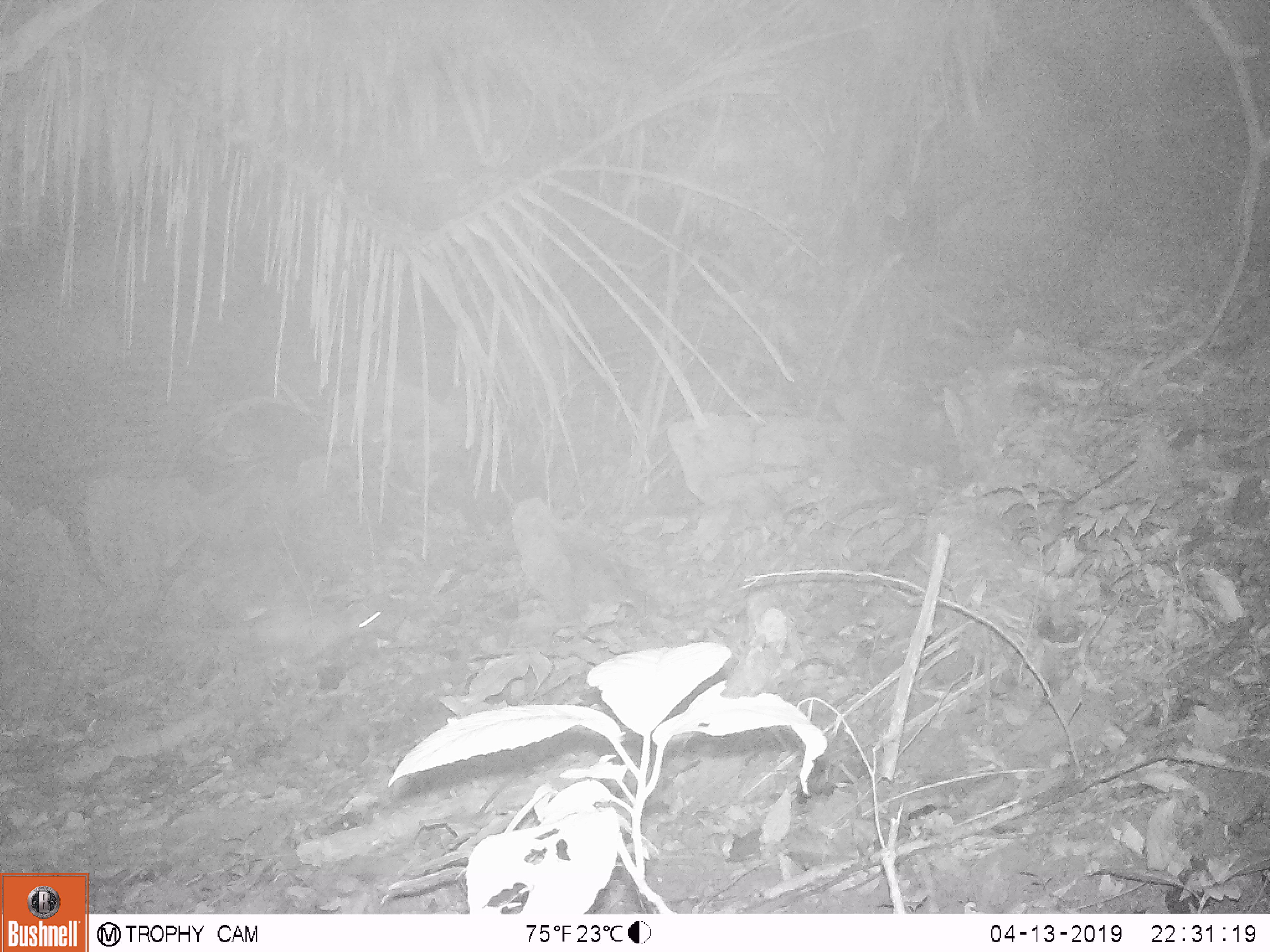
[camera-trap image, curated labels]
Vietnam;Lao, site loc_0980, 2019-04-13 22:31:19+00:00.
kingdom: Animalia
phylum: Chordata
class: Mammalia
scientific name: Mammalia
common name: mammal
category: unidentified small mammal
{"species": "unidentified small mammal (mammal) (Mammalia)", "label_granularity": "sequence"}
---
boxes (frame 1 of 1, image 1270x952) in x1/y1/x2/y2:
unidentified small mammal: 200/599/382/665